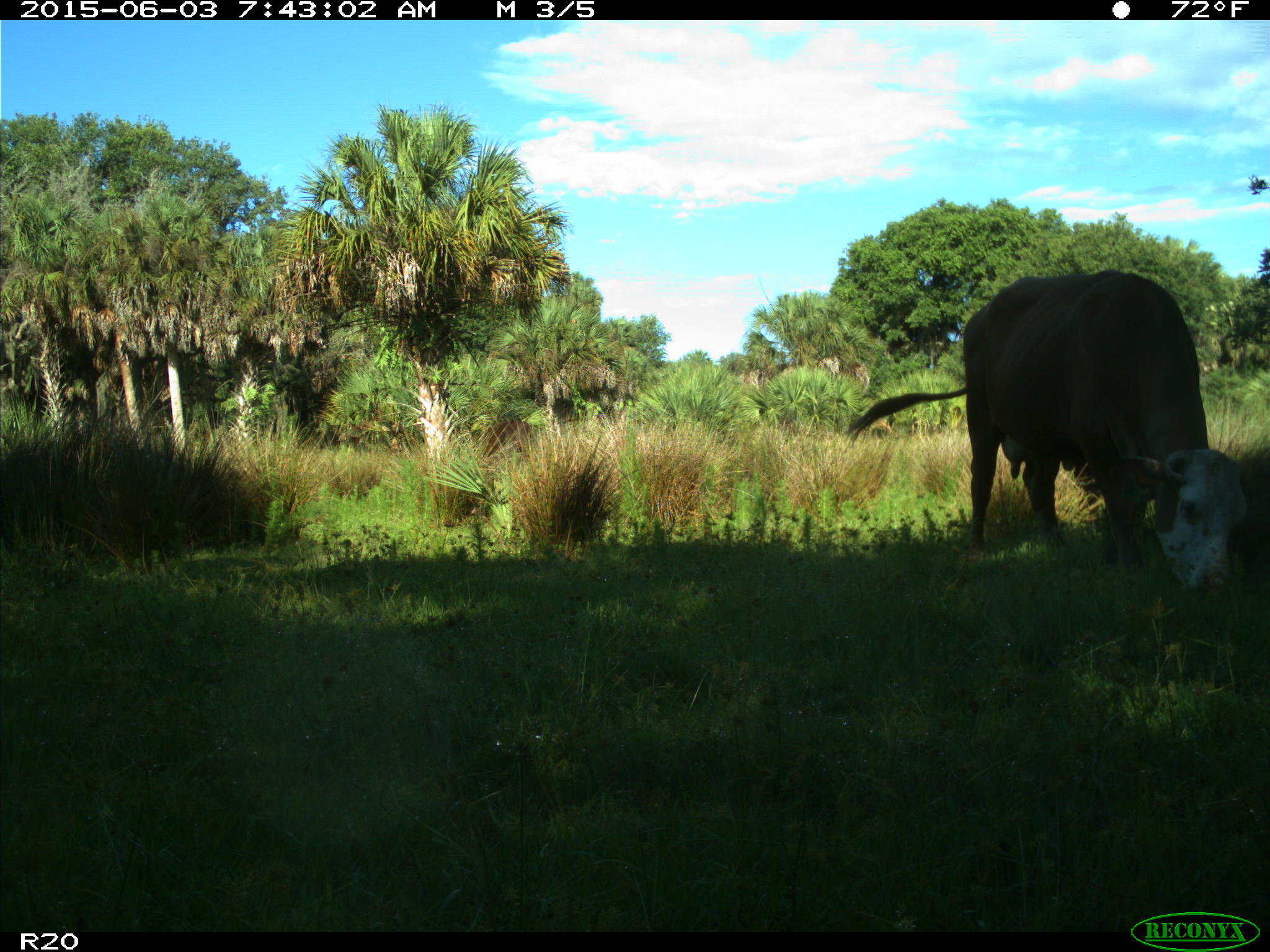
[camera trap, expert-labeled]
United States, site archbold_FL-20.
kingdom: Animalia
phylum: Chordata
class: Mammalia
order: Artiodactyla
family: Bovidae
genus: Bos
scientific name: Bos taurus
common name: domestic cow